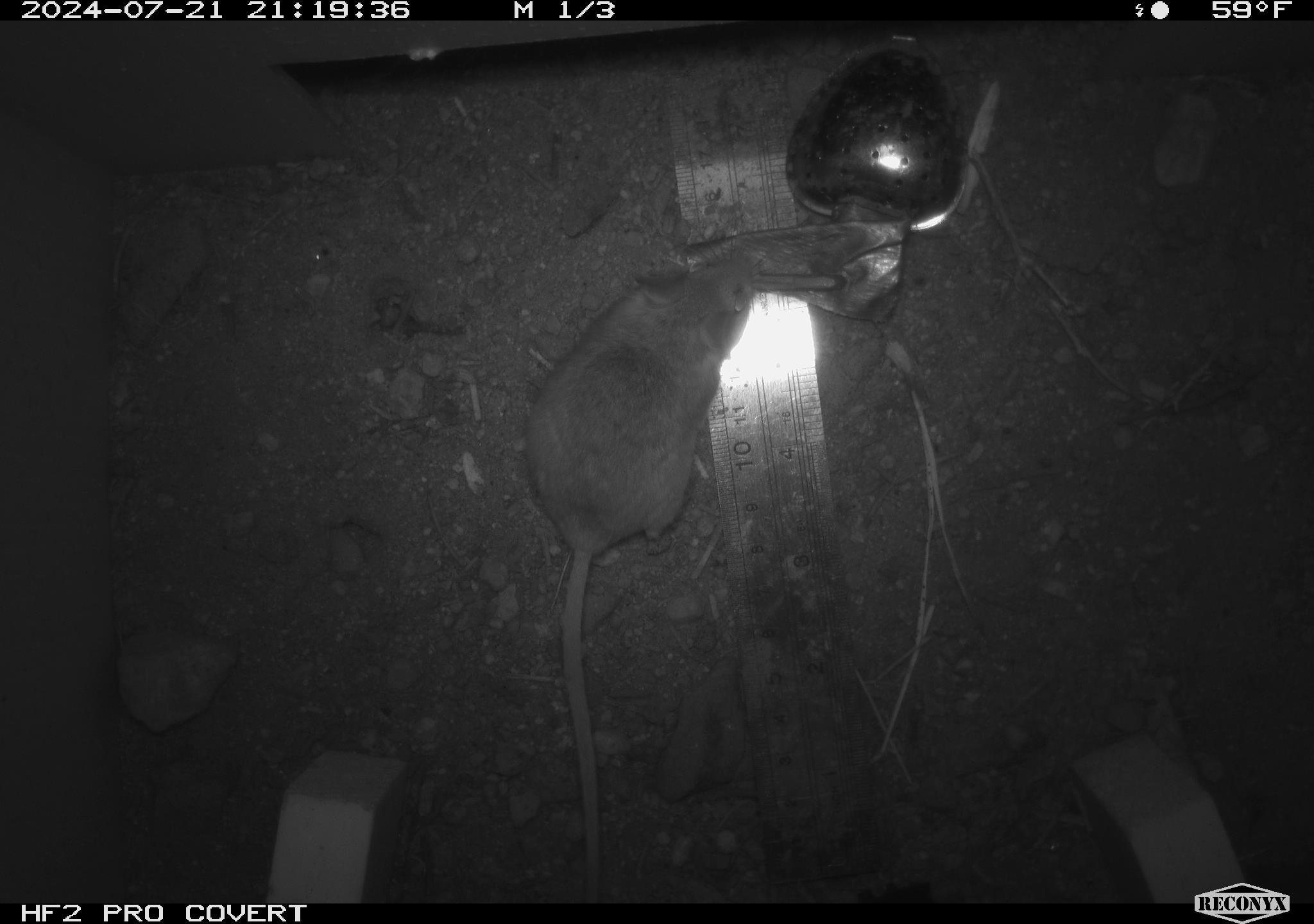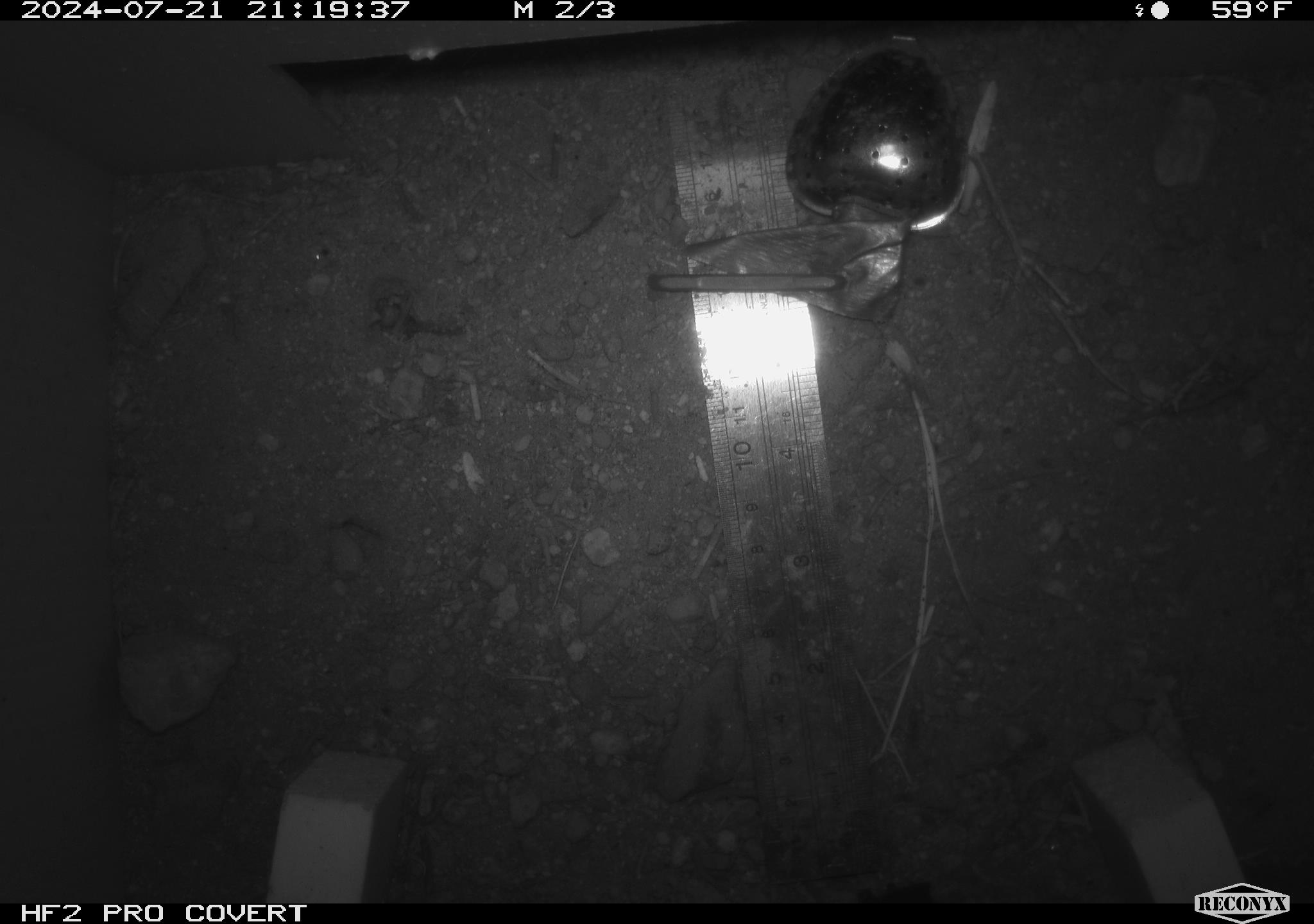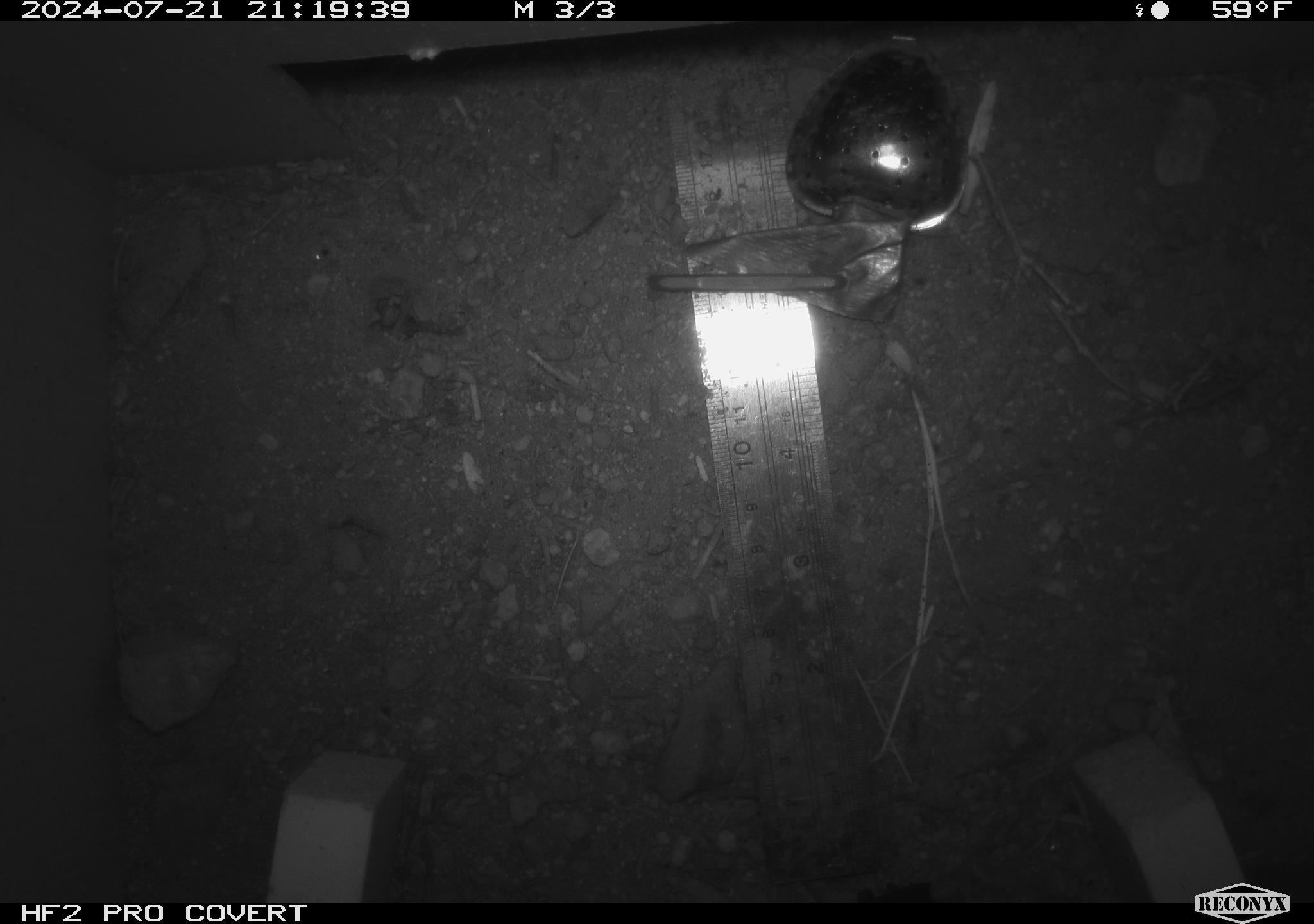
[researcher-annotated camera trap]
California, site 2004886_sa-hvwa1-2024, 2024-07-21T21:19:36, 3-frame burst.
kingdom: Animalia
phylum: Chordata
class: Mammalia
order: Rodentia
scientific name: Rodentia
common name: mouse species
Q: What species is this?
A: Mouse species (Rodentia).